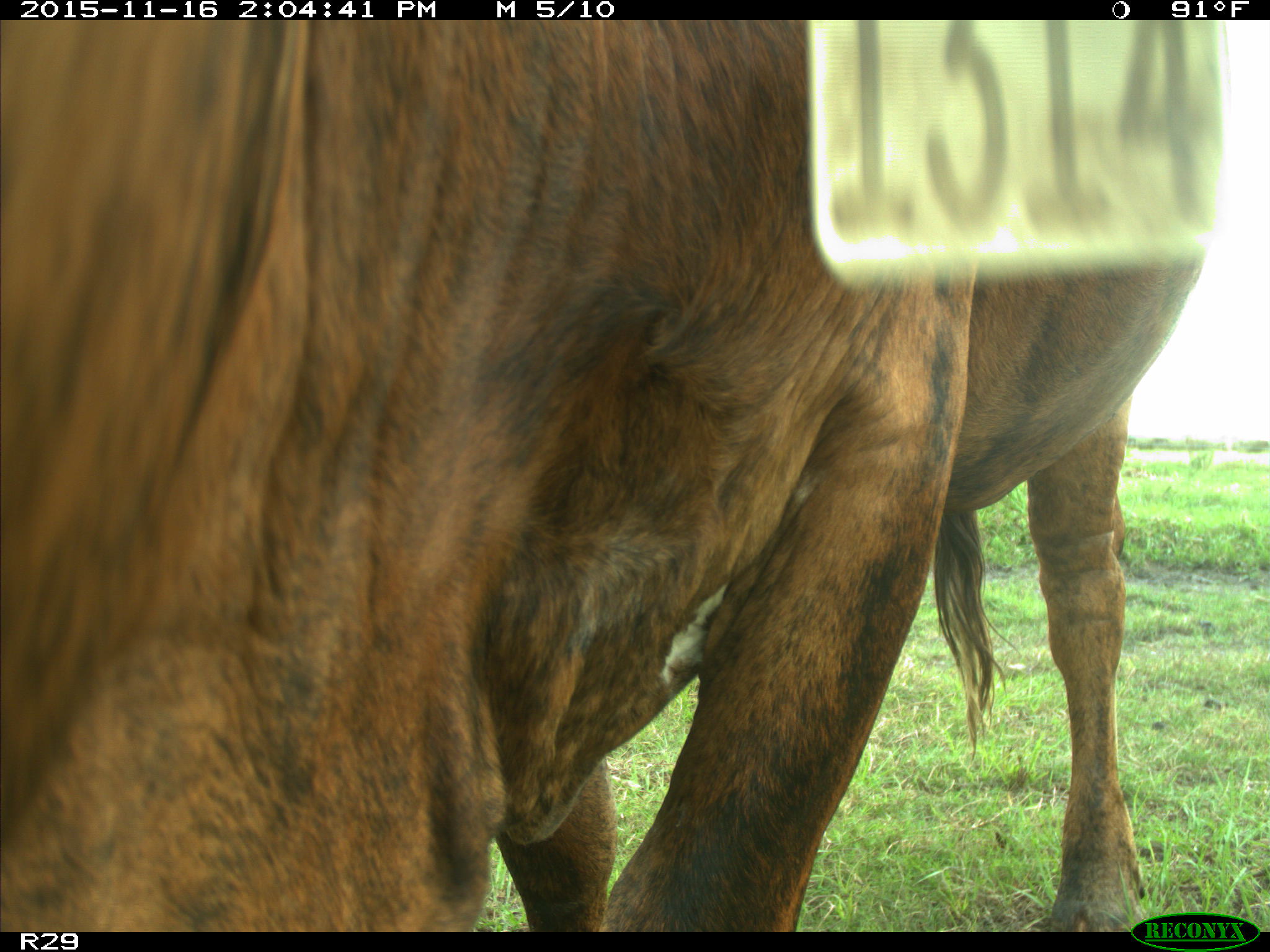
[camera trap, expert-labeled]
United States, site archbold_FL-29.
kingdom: Animalia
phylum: Chordata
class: Mammalia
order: Artiodactyla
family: Bovidae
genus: Bos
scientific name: Bos taurus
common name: domestic cow